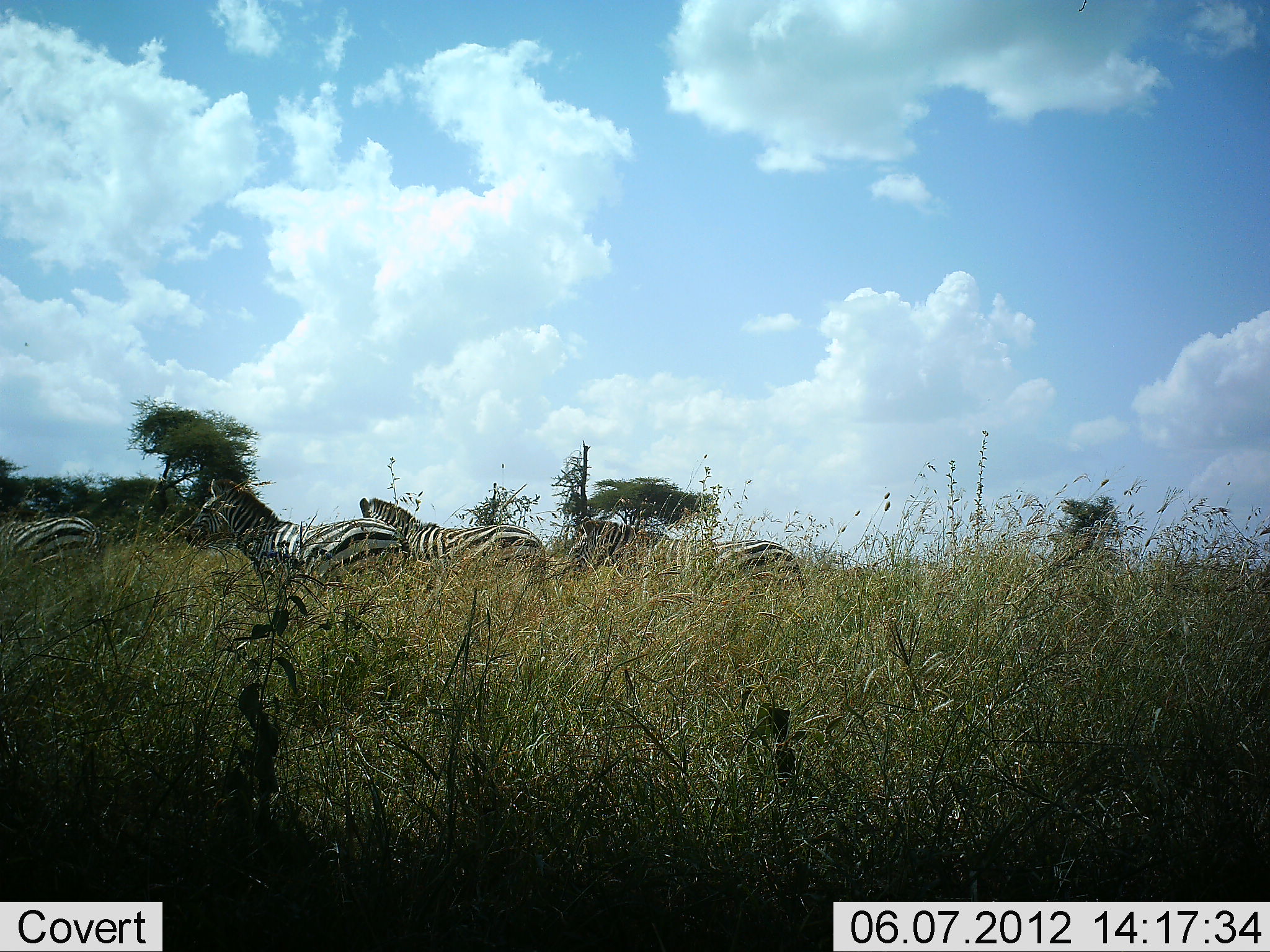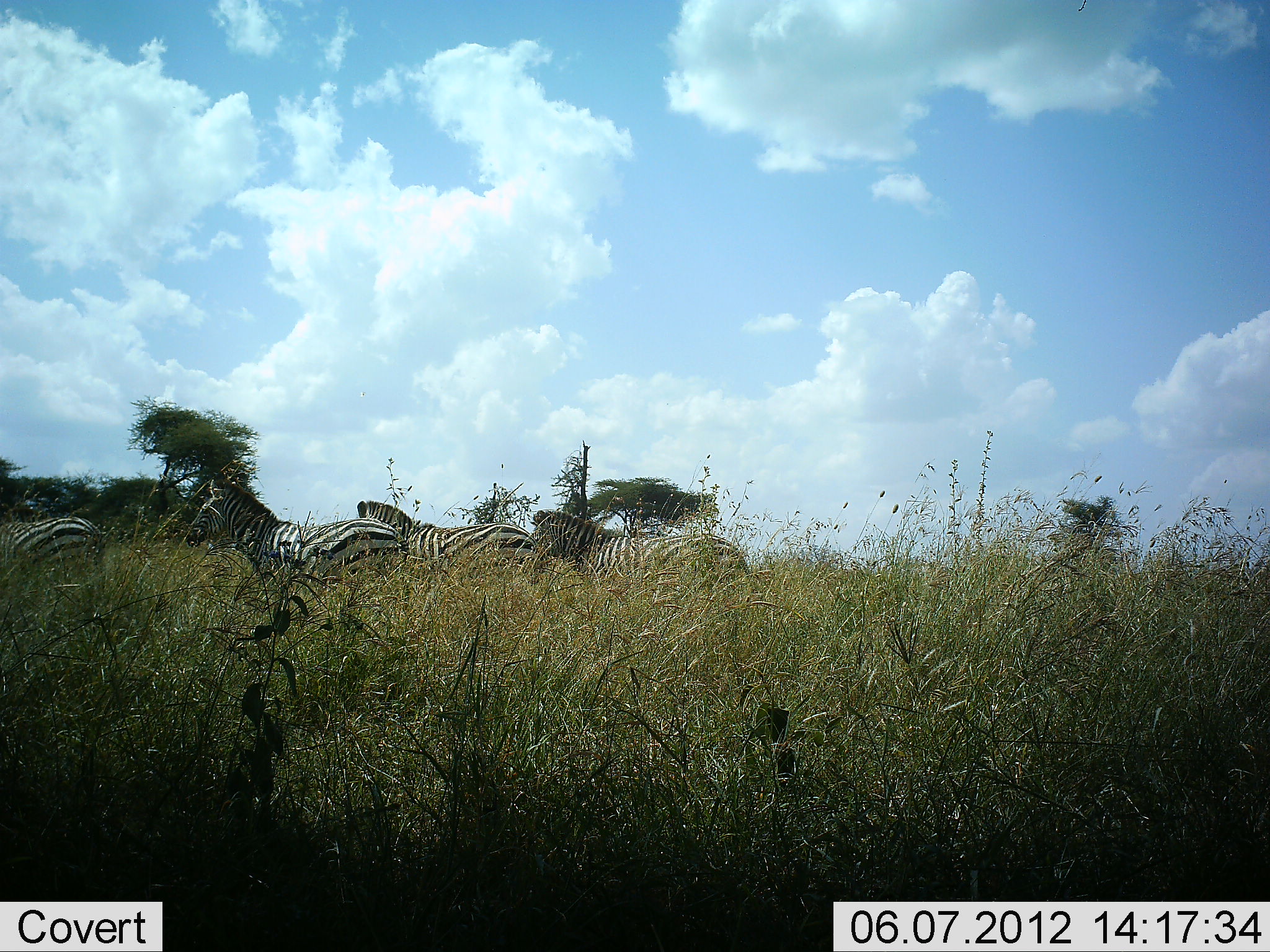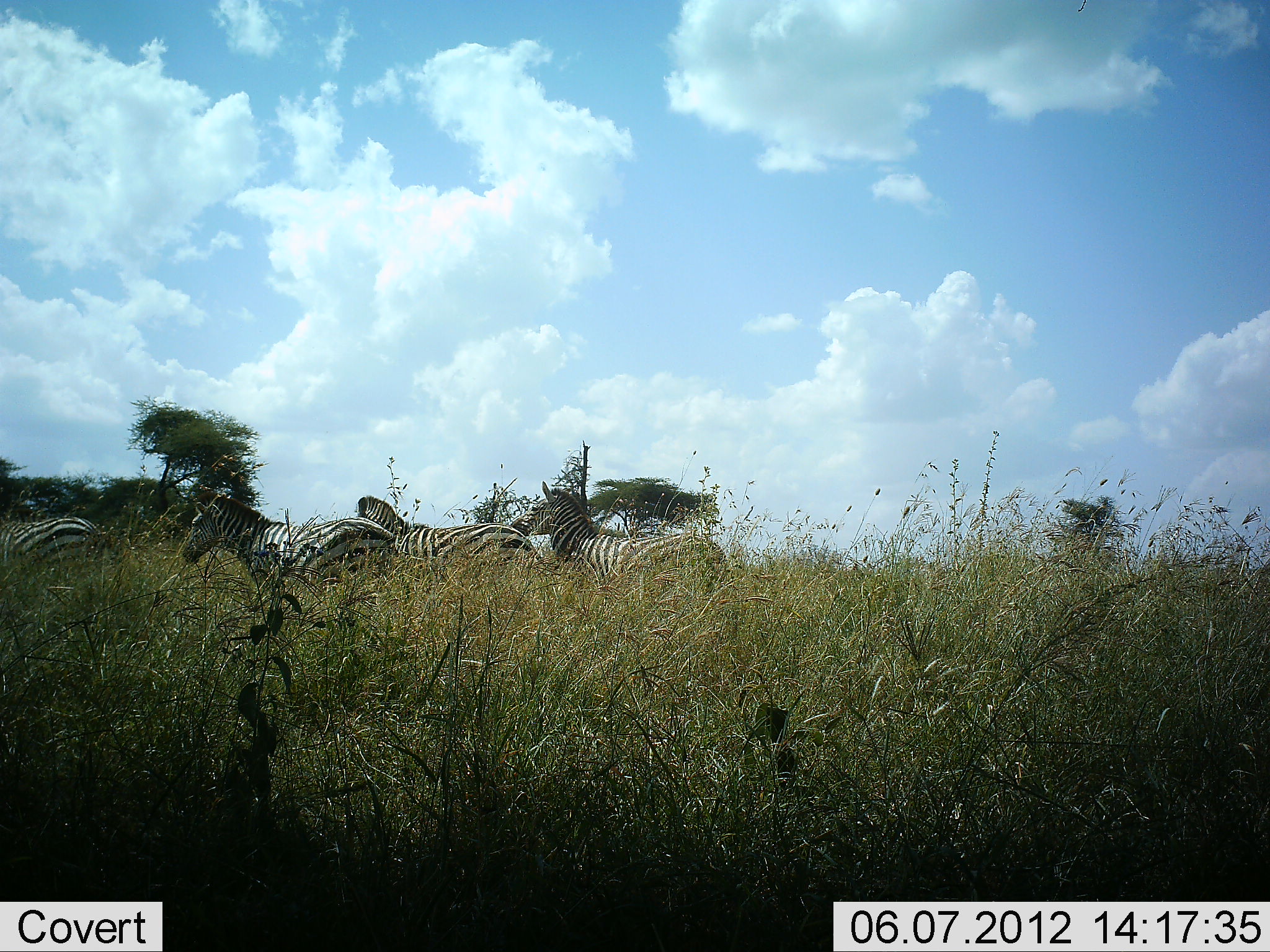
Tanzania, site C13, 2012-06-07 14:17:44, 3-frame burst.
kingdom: Animalia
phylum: Chordata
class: Mammalia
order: Perissodactyla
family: Equidae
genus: Equus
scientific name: Equus quagga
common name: plains zebra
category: zebra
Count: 4.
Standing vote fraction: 60%.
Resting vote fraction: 0%.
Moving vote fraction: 70%.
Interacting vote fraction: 0%.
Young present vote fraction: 0%.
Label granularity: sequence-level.